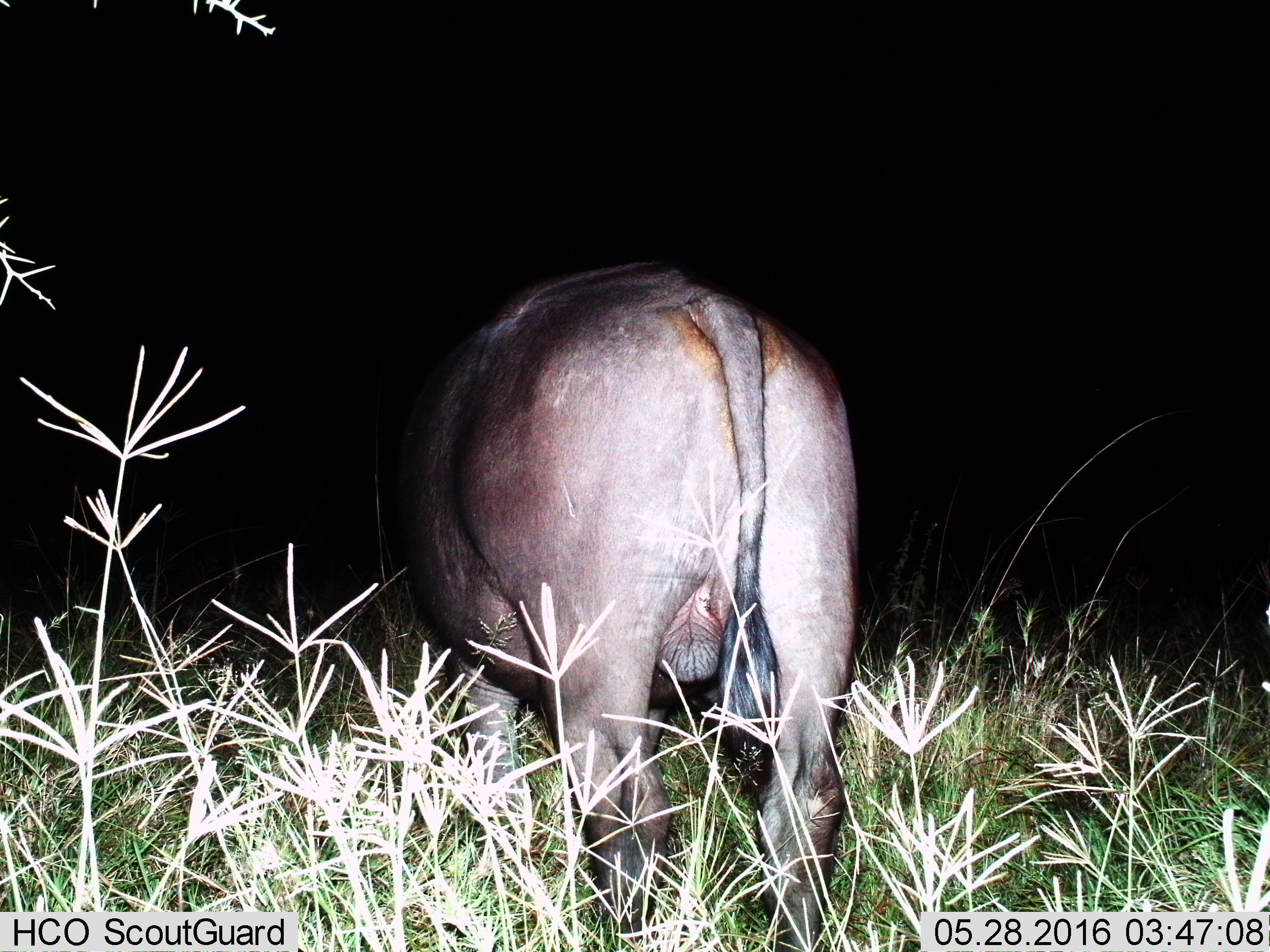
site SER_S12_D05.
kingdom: Animalia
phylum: Chordata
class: Mammalia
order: Artiodactyla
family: Bovidae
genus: Syncerus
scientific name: Syncerus caffer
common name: african buffalo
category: buffalo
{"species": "buffalo (african buffalo) (Syncerus caffer)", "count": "1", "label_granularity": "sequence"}